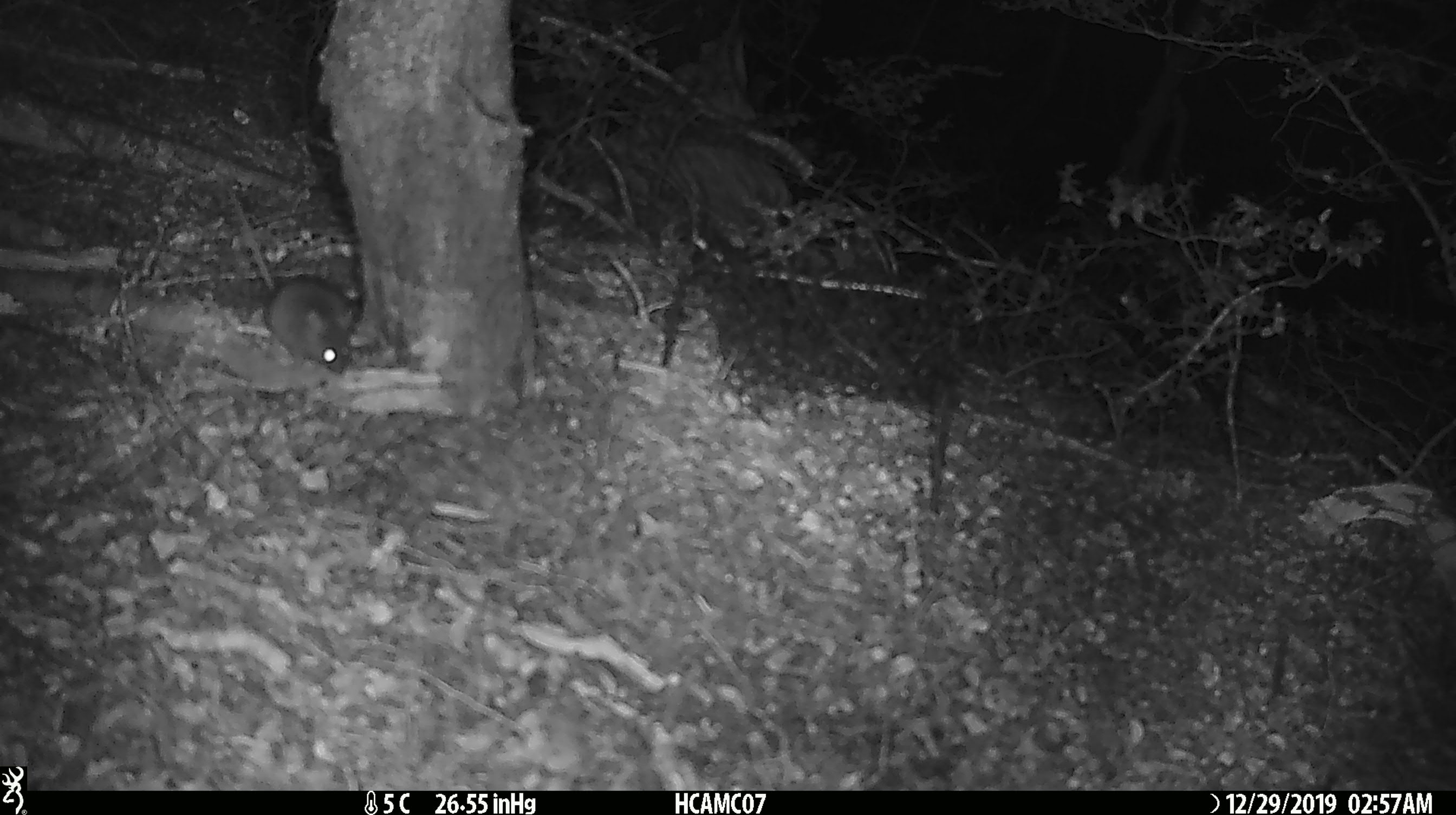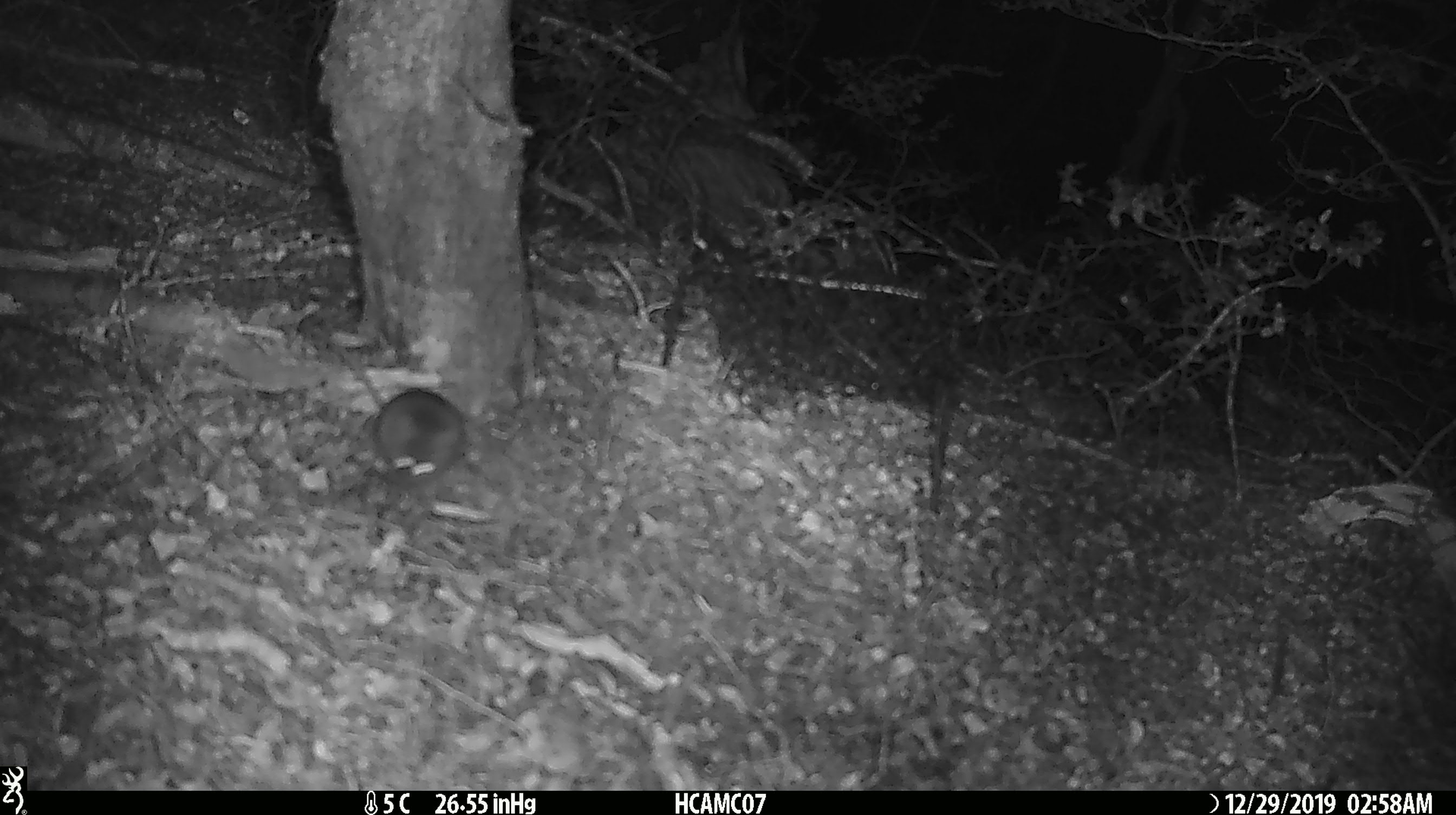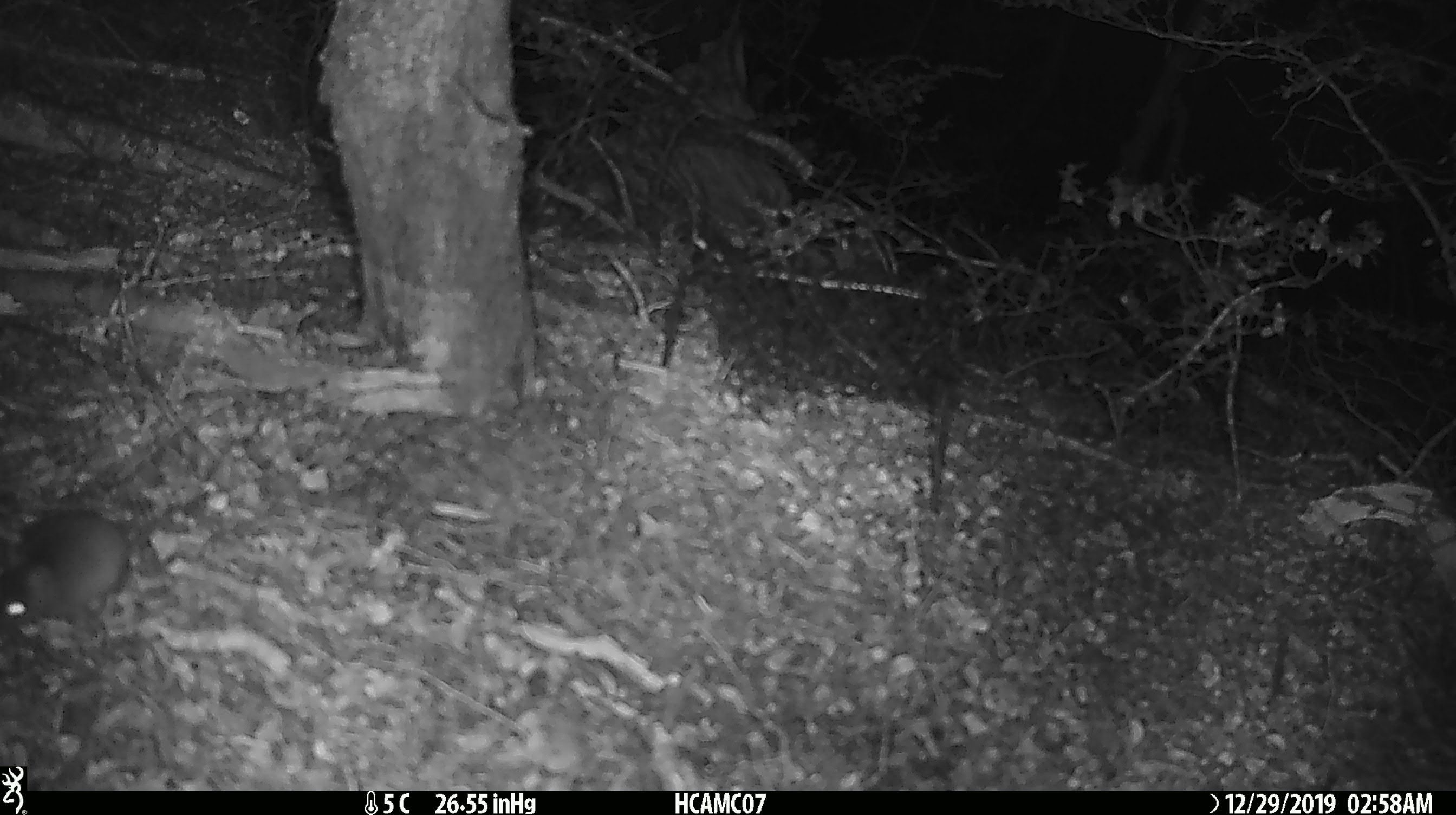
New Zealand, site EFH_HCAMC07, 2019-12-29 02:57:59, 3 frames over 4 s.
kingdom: Animalia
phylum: Chordata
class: Mammalia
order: Rodentia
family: Muridae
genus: Mus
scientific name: Mus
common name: mouse